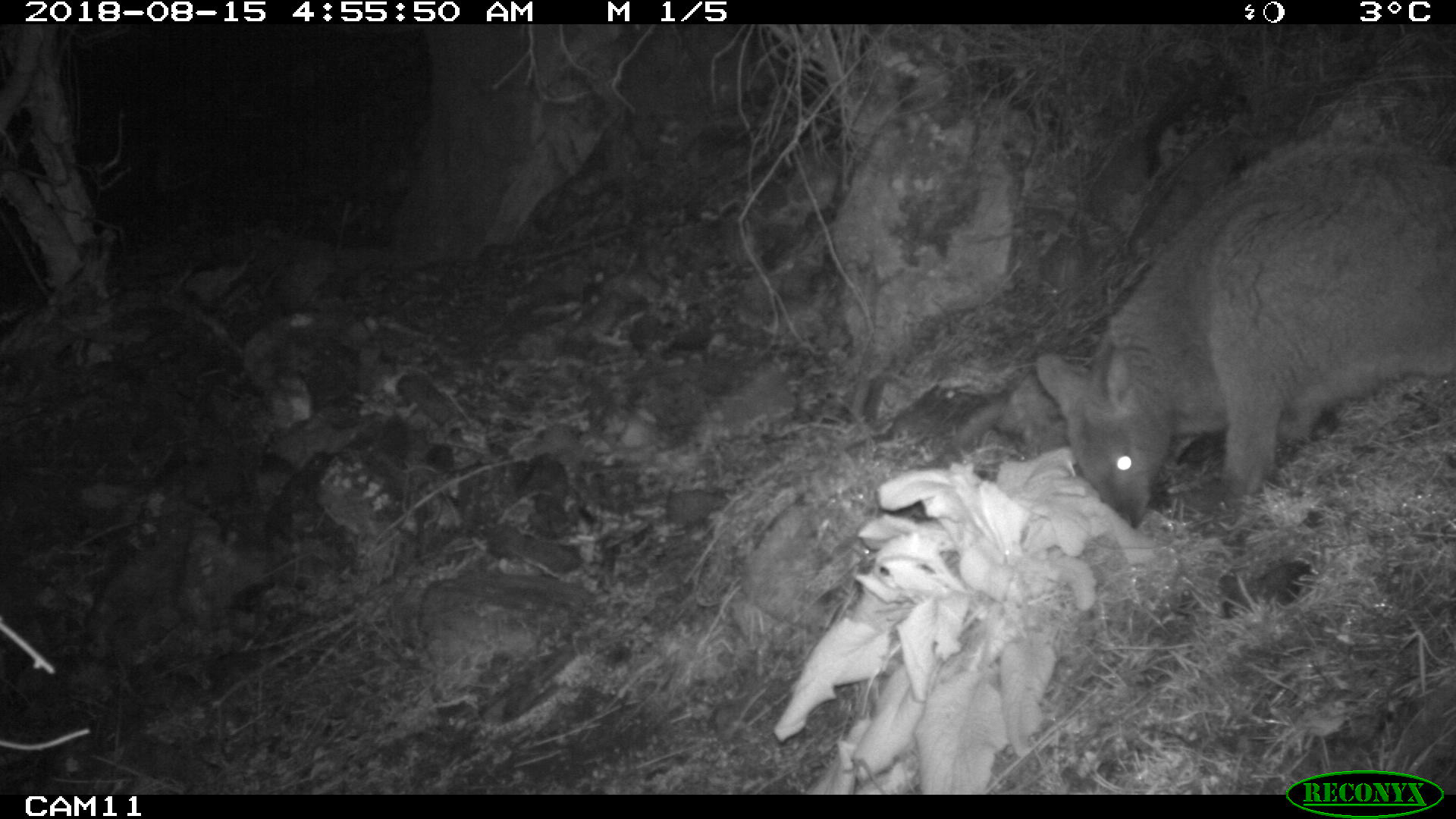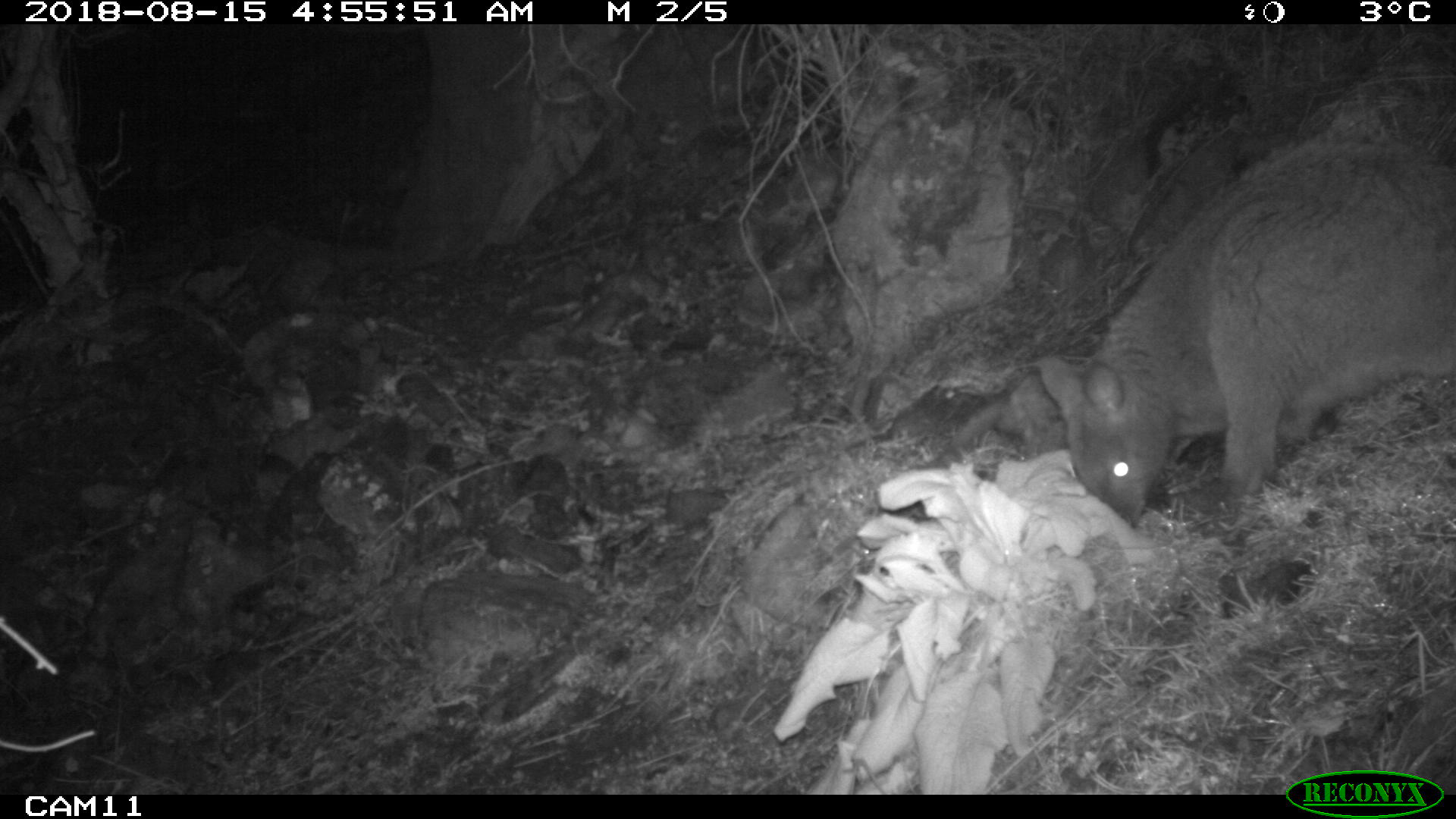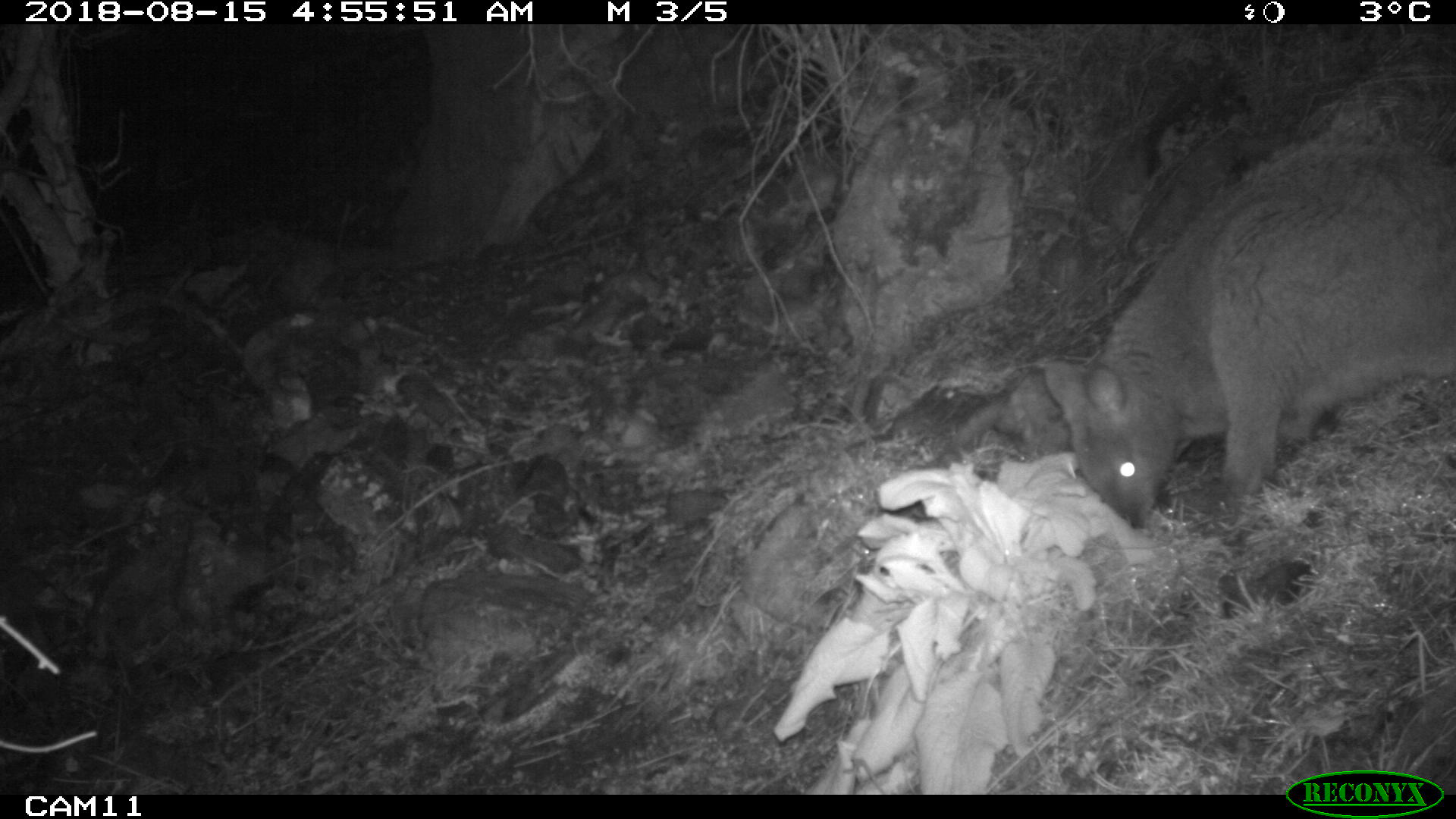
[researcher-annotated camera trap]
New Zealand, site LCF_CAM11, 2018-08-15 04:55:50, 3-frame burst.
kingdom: Animalia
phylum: Chordata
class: Mammalia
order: Diprotodontia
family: Macropodidae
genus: Notamacropus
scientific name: Notamacropus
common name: wallaby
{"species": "wallaby (Notamacropus)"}